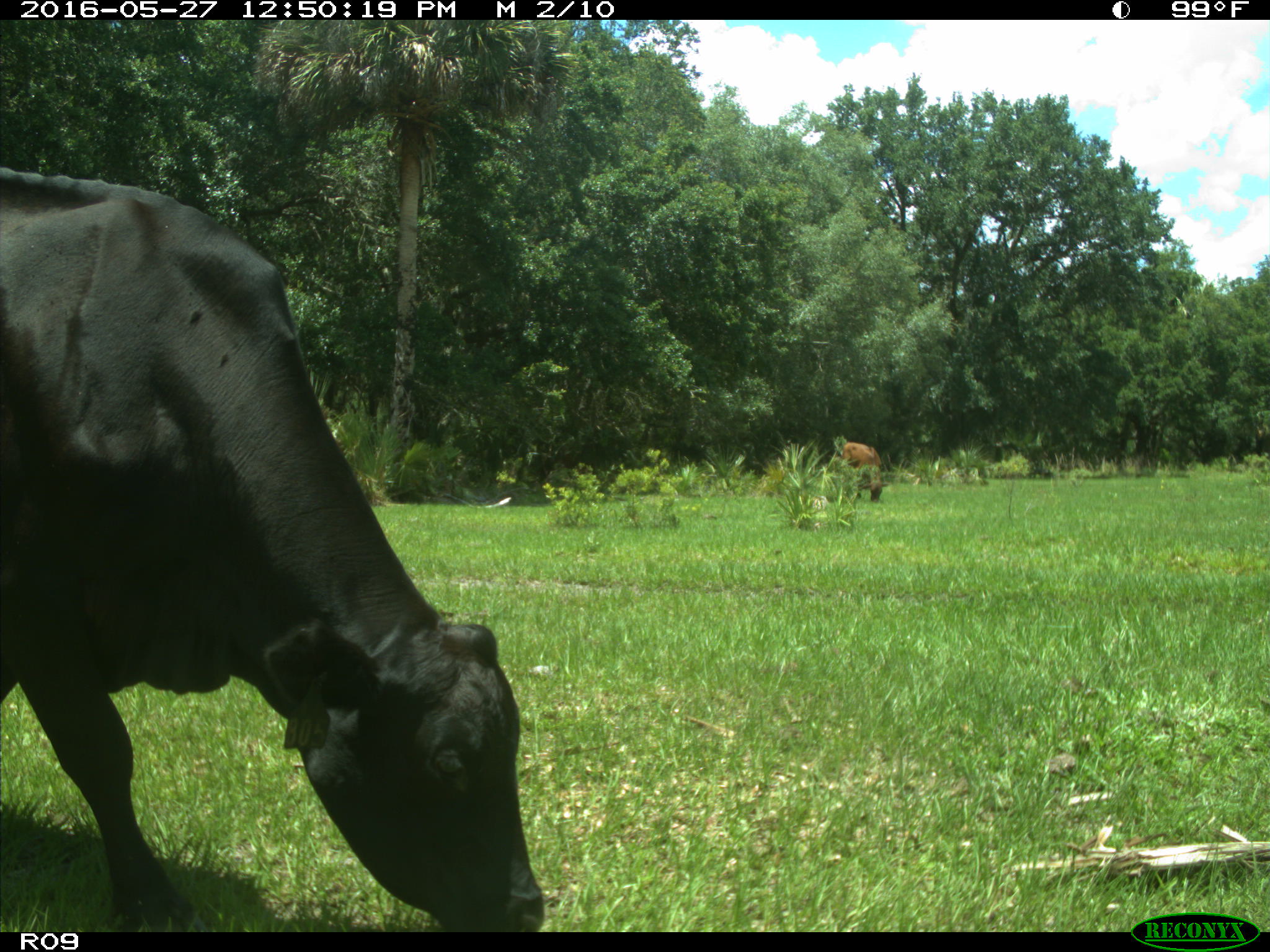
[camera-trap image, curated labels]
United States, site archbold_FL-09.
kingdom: Animalia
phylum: Chordata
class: Mammalia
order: Artiodactyla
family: Bovidae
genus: Bos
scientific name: Bos taurus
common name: domestic cow